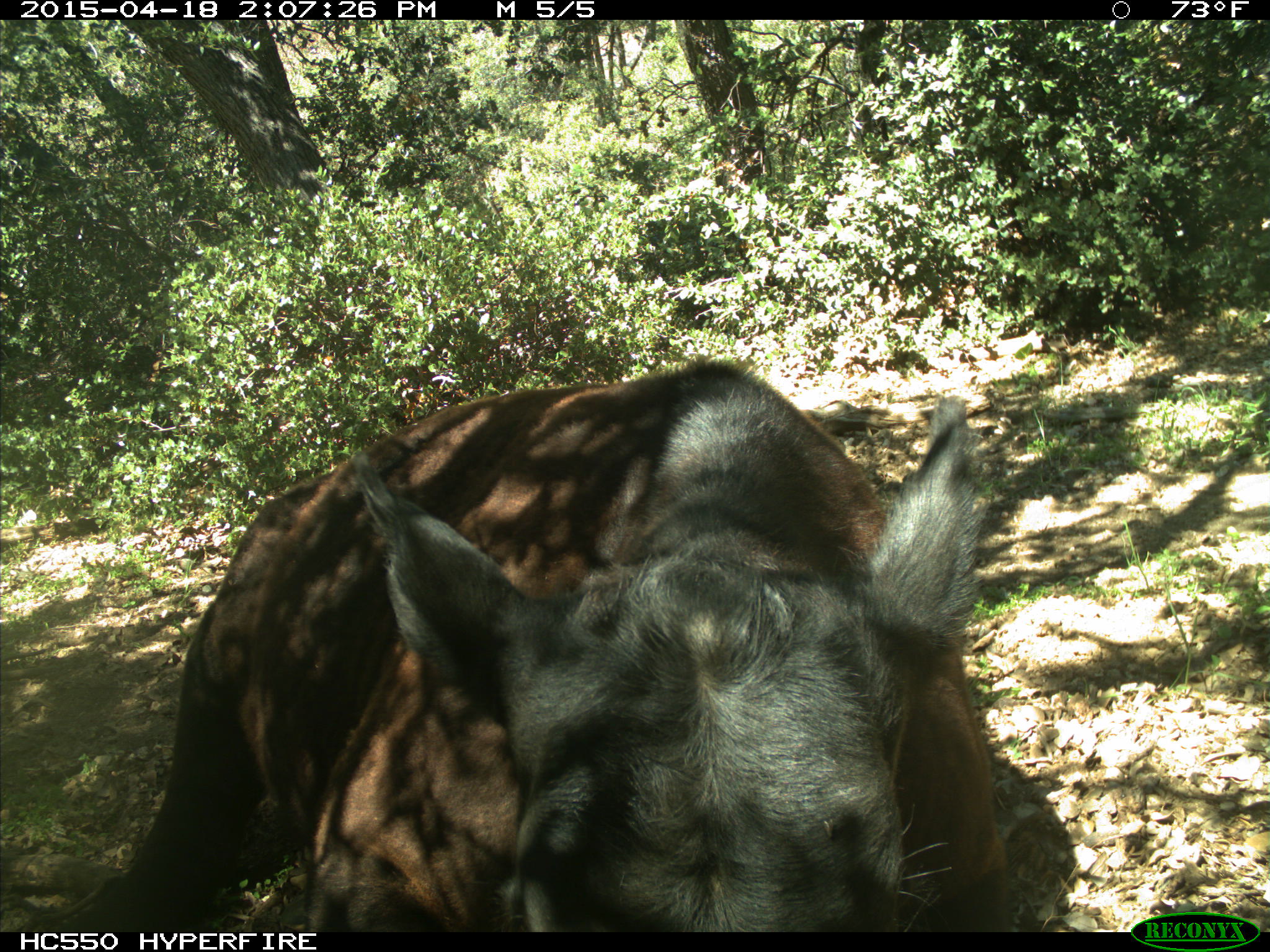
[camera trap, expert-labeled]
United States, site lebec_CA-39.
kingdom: Animalia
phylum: Chordata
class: Mammalia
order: Artiodactyla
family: Bovidae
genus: Bos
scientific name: Bos taurus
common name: domestic cow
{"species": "Bos taurus (domestic cow)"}